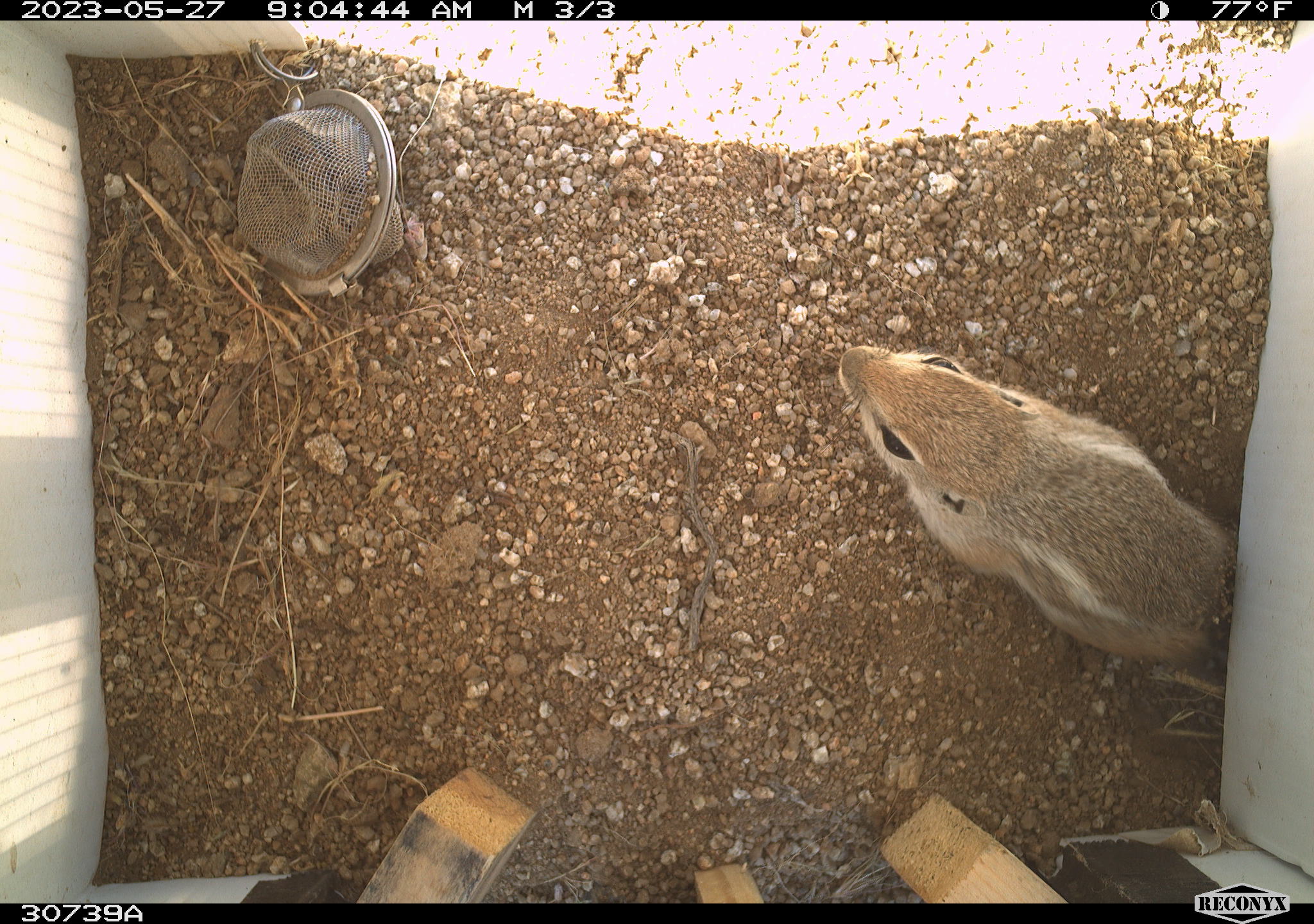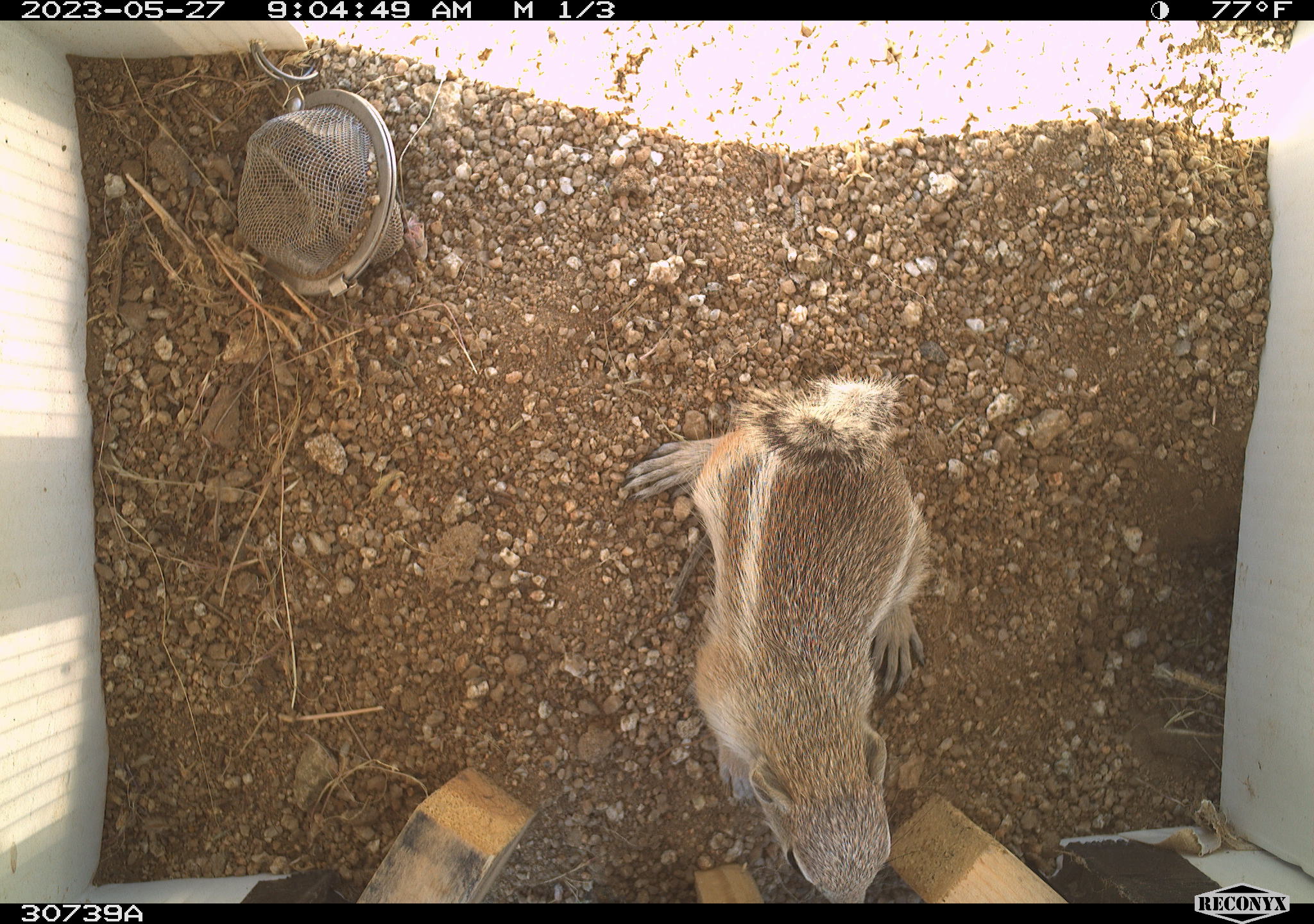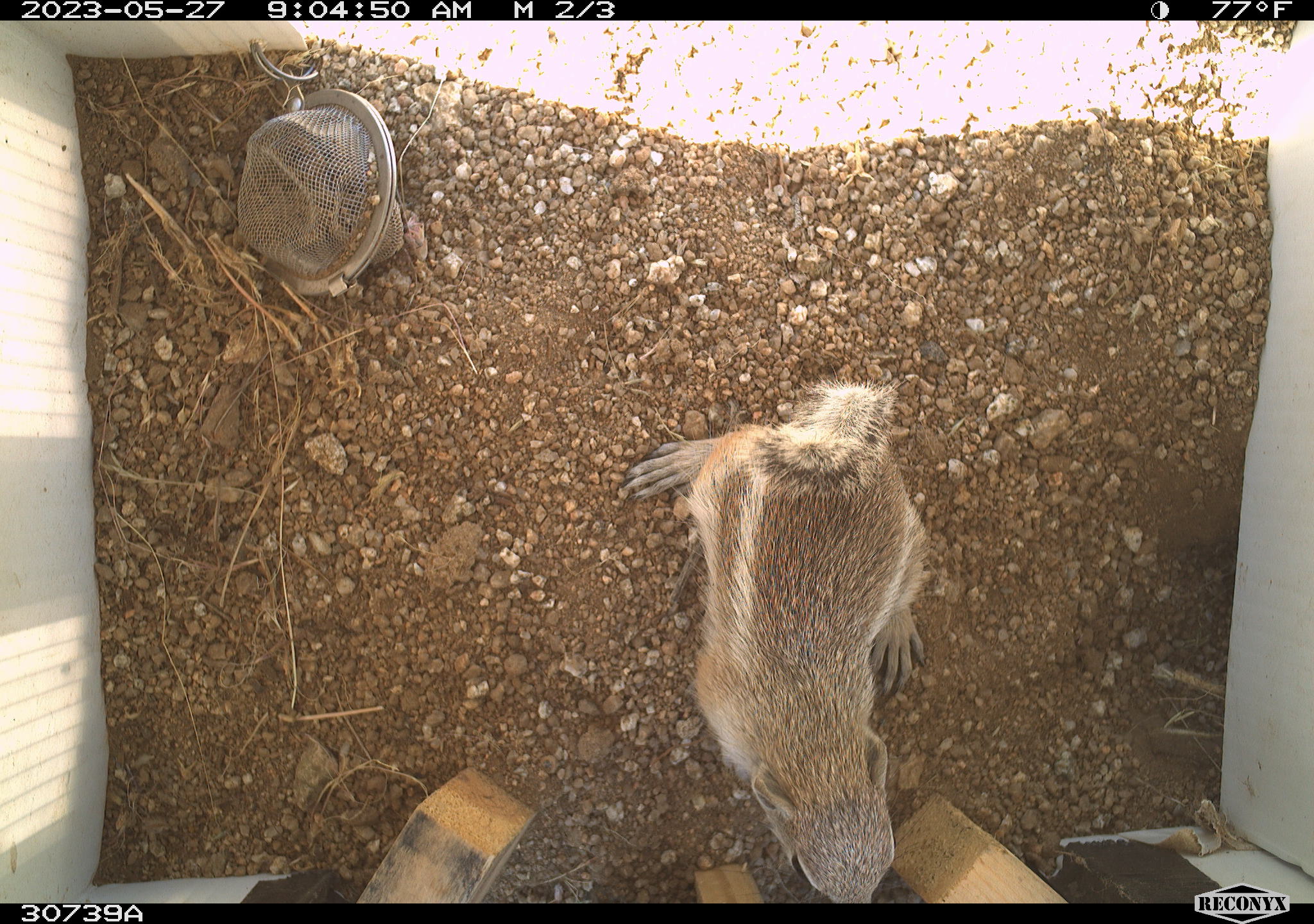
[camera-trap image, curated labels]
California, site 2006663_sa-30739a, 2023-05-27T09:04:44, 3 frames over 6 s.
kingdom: Animalia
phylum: Chordata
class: Mammalia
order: Rodentia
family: Sciuridae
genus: Ammospermophilus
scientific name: Ammospermophilus leucurus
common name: white-tailed antelope squirrel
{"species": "white-tailed antelope squirrel (Ammospermophilus leucurus)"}